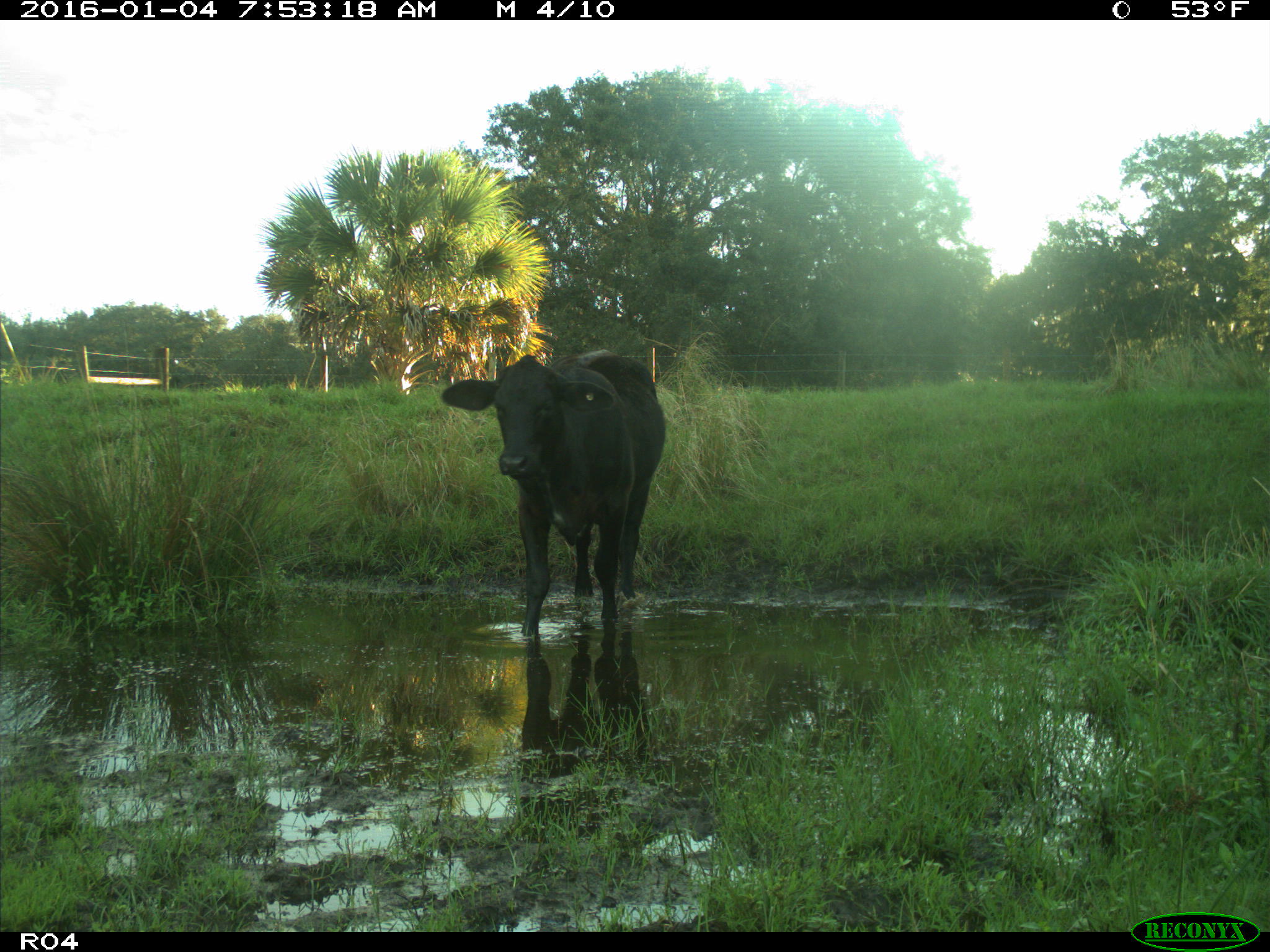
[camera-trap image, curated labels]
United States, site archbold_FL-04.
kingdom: Animalia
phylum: Chordata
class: Mammalia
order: Artiodactyla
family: Bovidae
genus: Bos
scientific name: Bos taurus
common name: domestic cow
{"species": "Bos taurus (domestic cow)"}